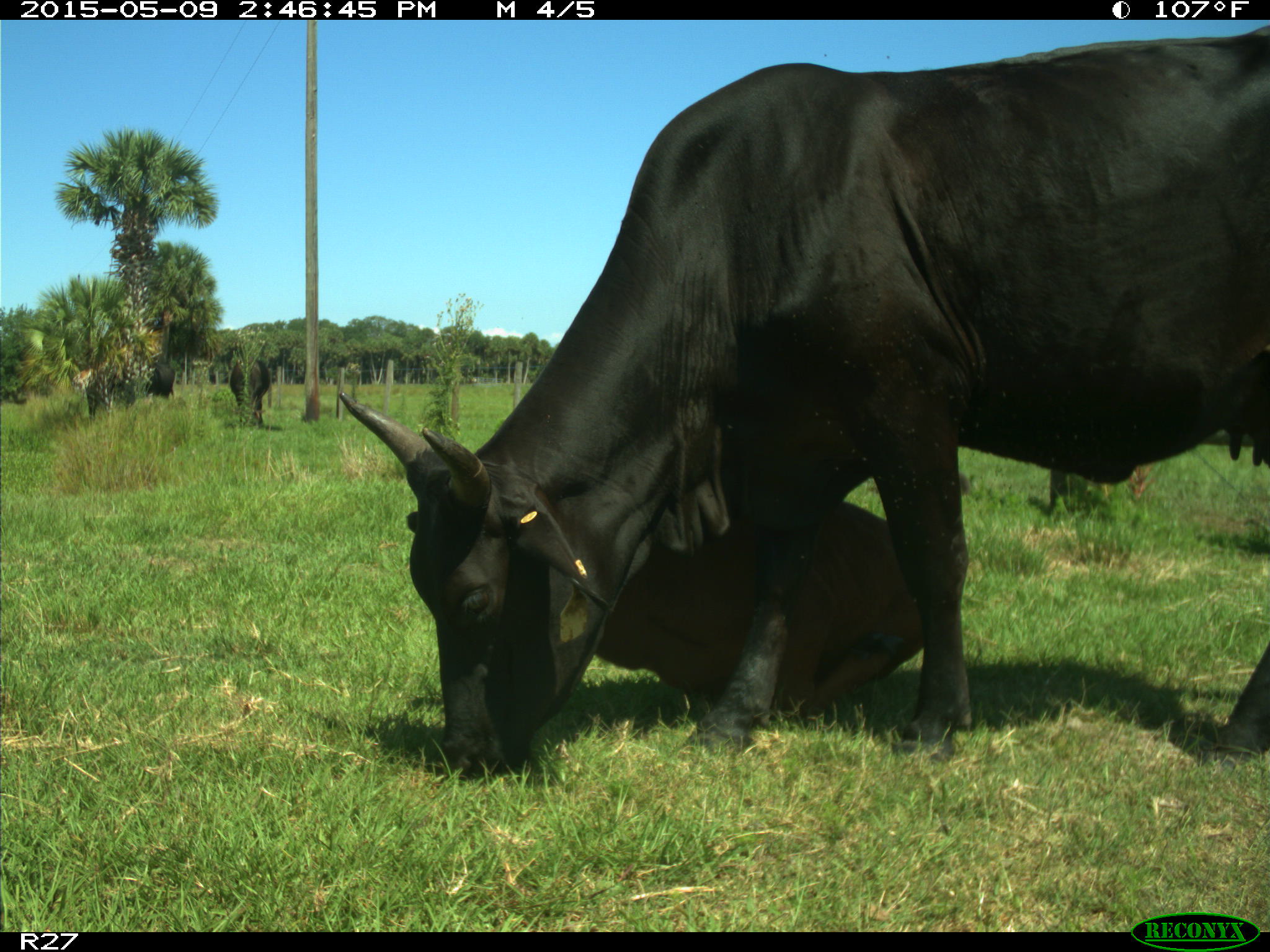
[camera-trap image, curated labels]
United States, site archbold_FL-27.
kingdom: Animalia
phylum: Chordata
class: Mammalia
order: Artiodactyla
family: Bovidae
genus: Bos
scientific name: Bos taurus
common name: domestic cow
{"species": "Bos taurus (domestic cow)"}